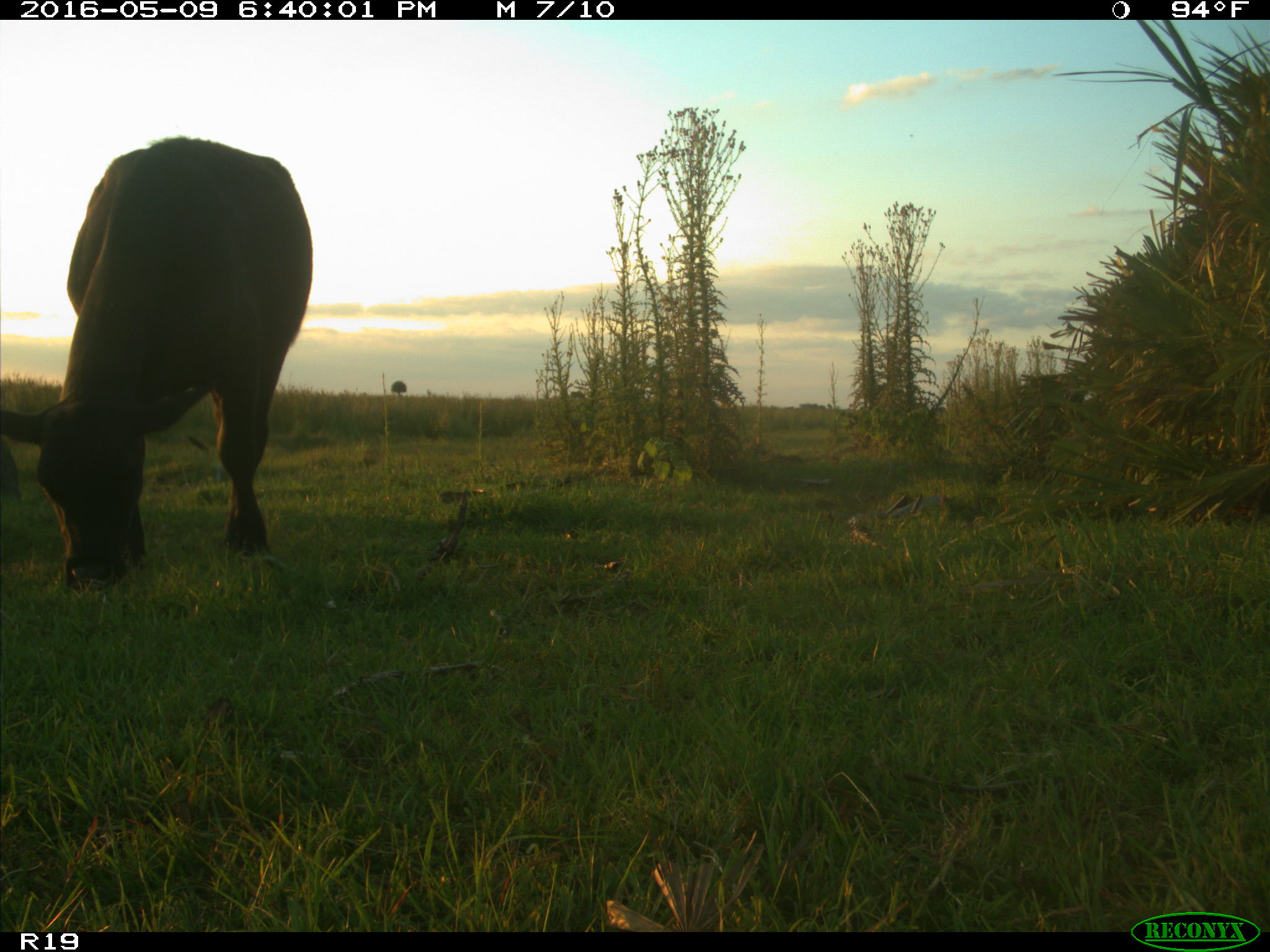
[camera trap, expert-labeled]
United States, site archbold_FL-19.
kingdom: Animalia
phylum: Chordata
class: Mammalia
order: Artiodactyla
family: Bovidae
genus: Bos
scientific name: Bos taurus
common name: domestic cow